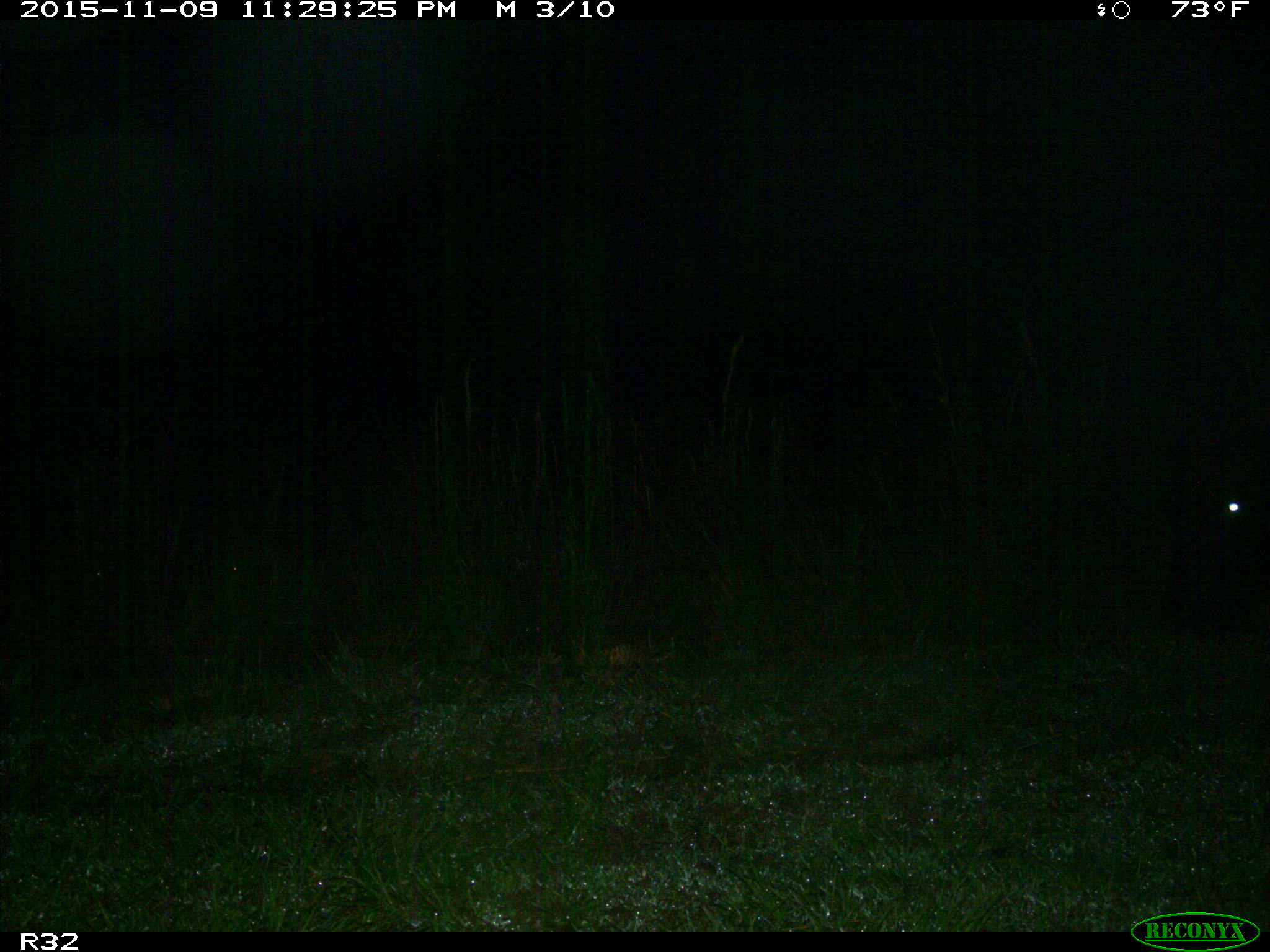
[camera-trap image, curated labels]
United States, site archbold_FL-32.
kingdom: Animalia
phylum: Chordata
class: Mammalia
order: Artiodactyla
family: Bovidae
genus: Bos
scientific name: Bos taurus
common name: domestic cow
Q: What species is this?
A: Bos taurus (domestic cow).